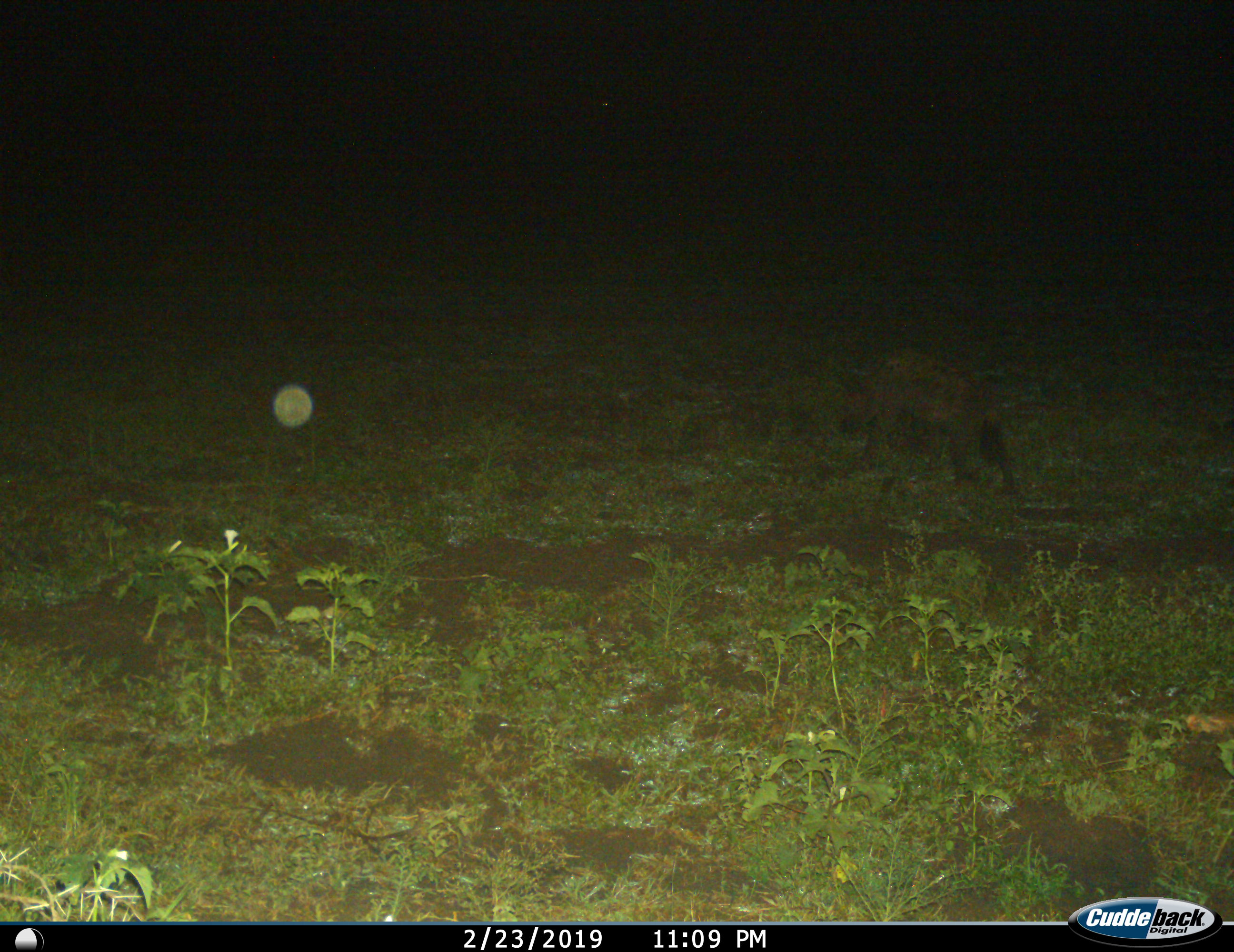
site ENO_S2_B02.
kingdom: Animalia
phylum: Chordata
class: Mammalia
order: Carnivora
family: Hyaenidae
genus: Crocuta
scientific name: Crocuta crocuta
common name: spotted hyena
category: hyenaspotted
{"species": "hyenaspotted (spotted hyena) (Crocuta crocuta)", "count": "1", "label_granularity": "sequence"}